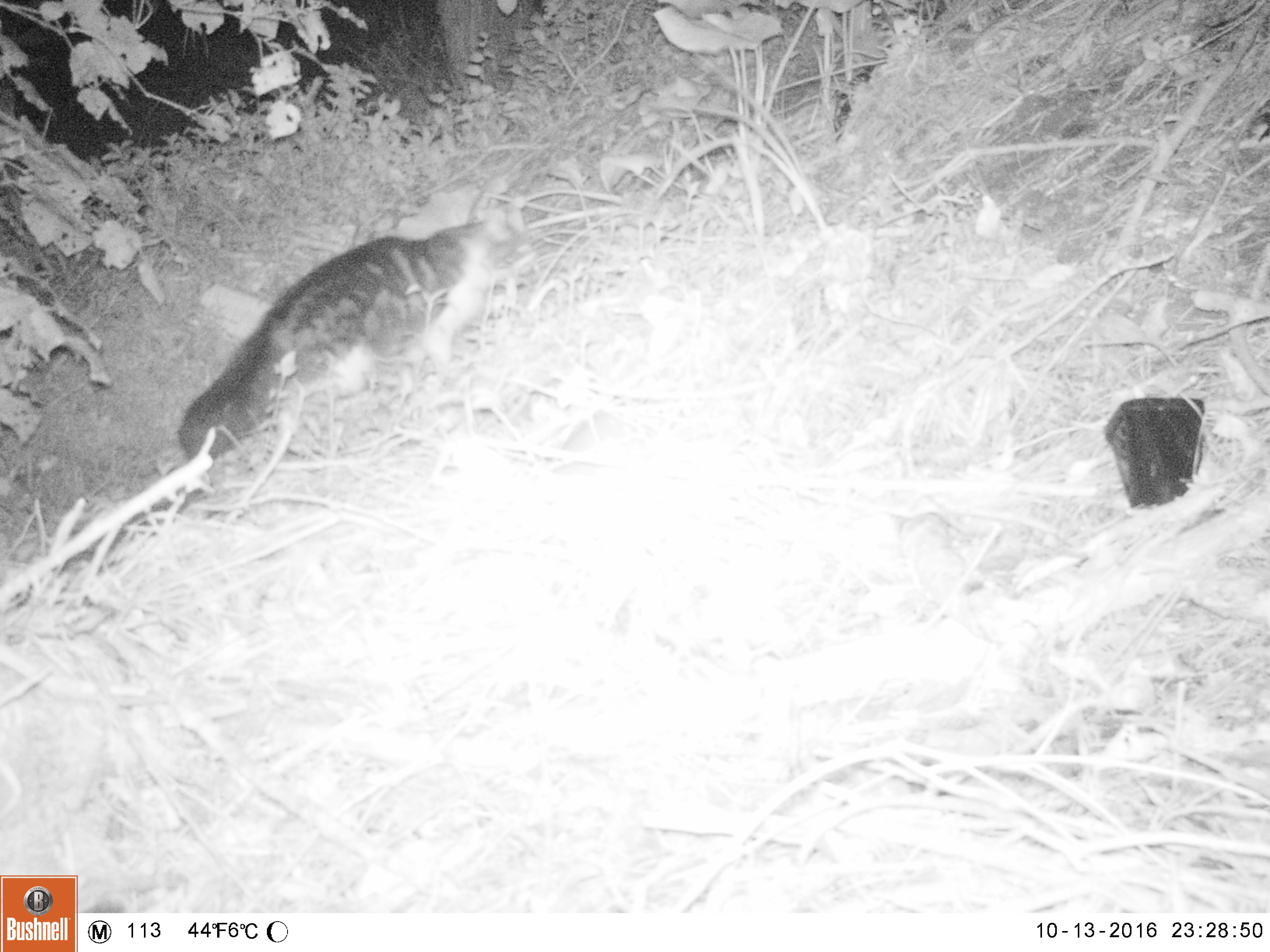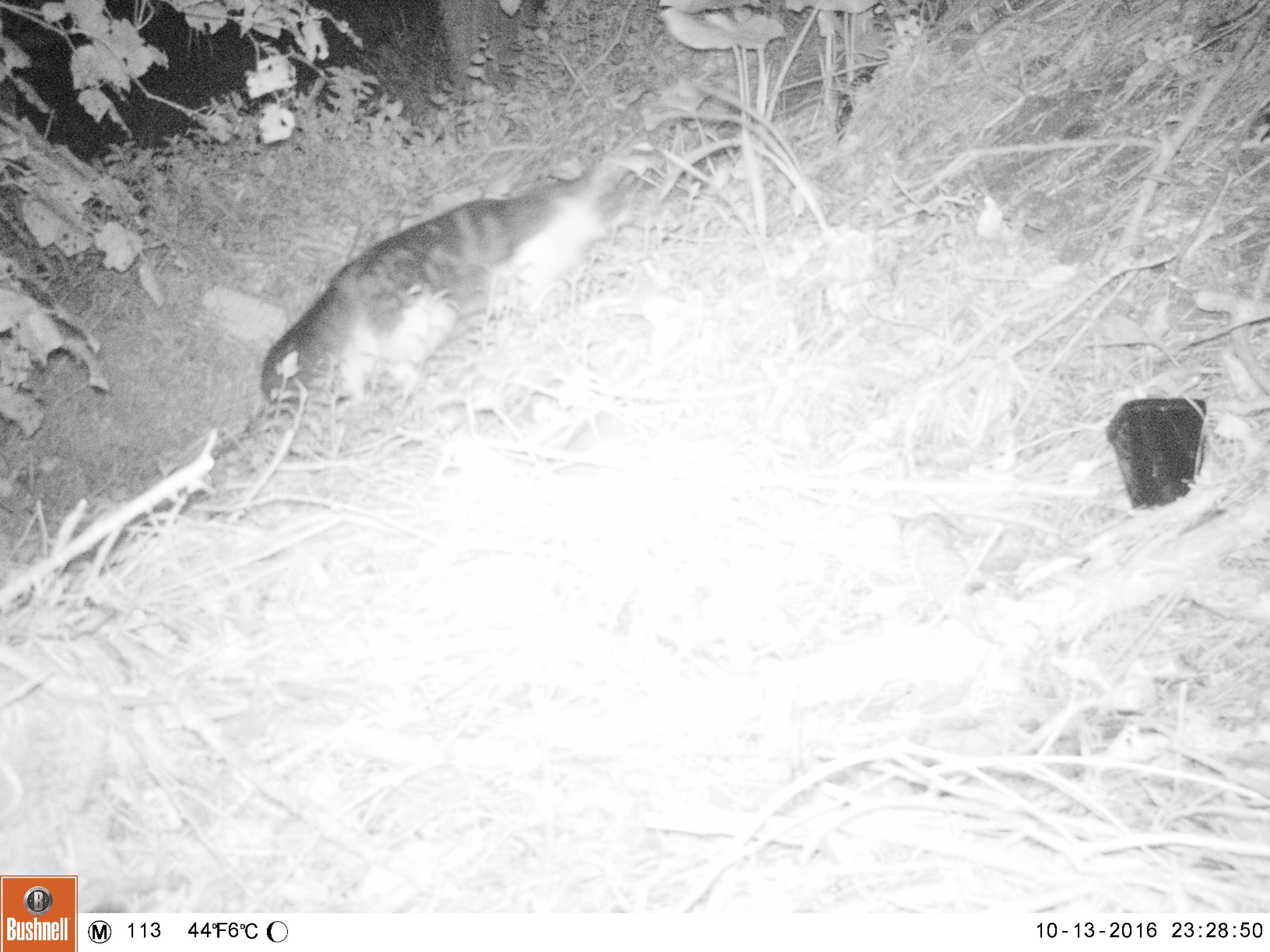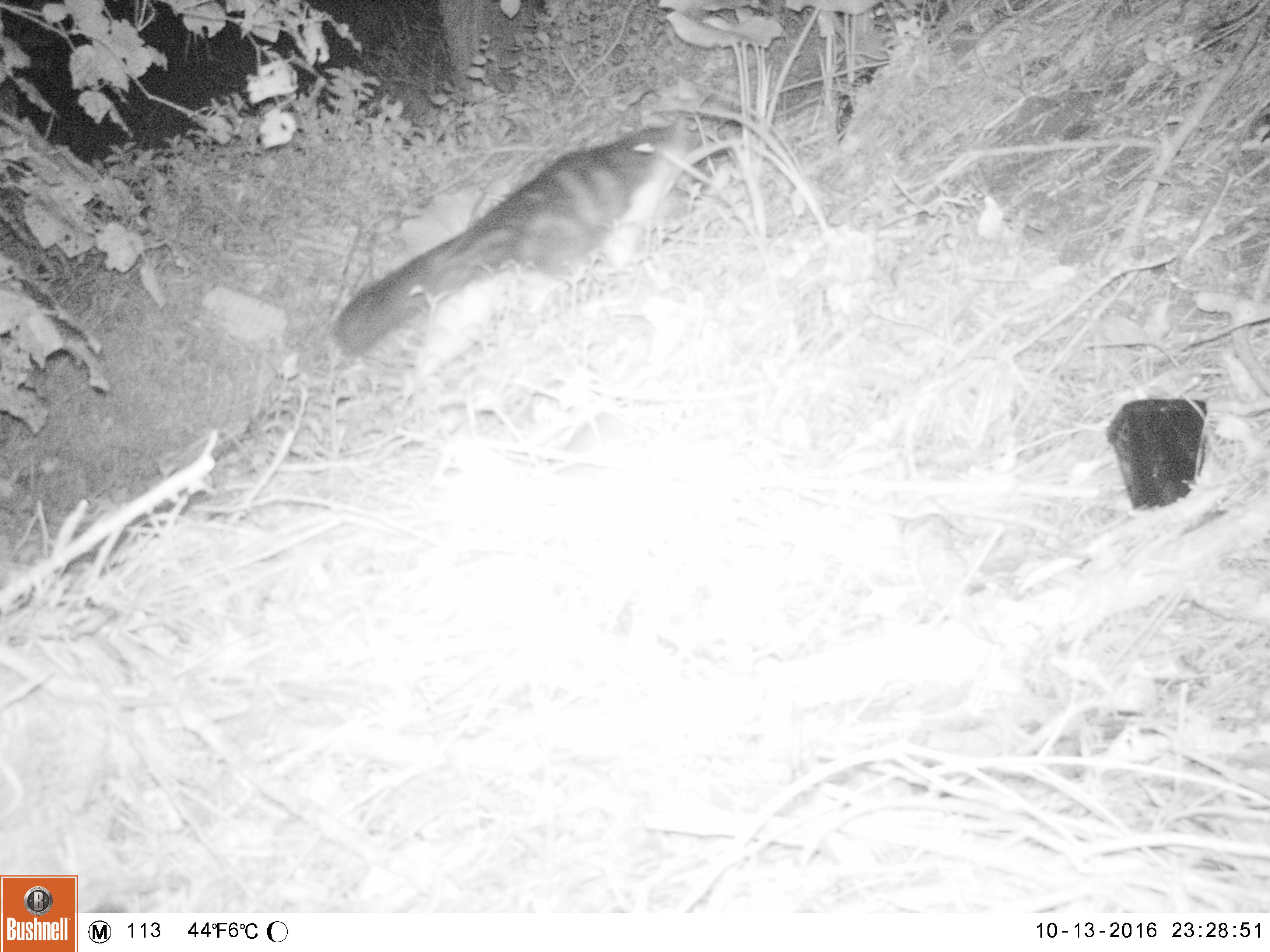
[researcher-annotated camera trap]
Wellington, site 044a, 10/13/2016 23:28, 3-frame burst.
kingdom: Animalia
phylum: Chordata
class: Mammalia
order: Carnivora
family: Felidae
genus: Felis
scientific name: Felis catus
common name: cat